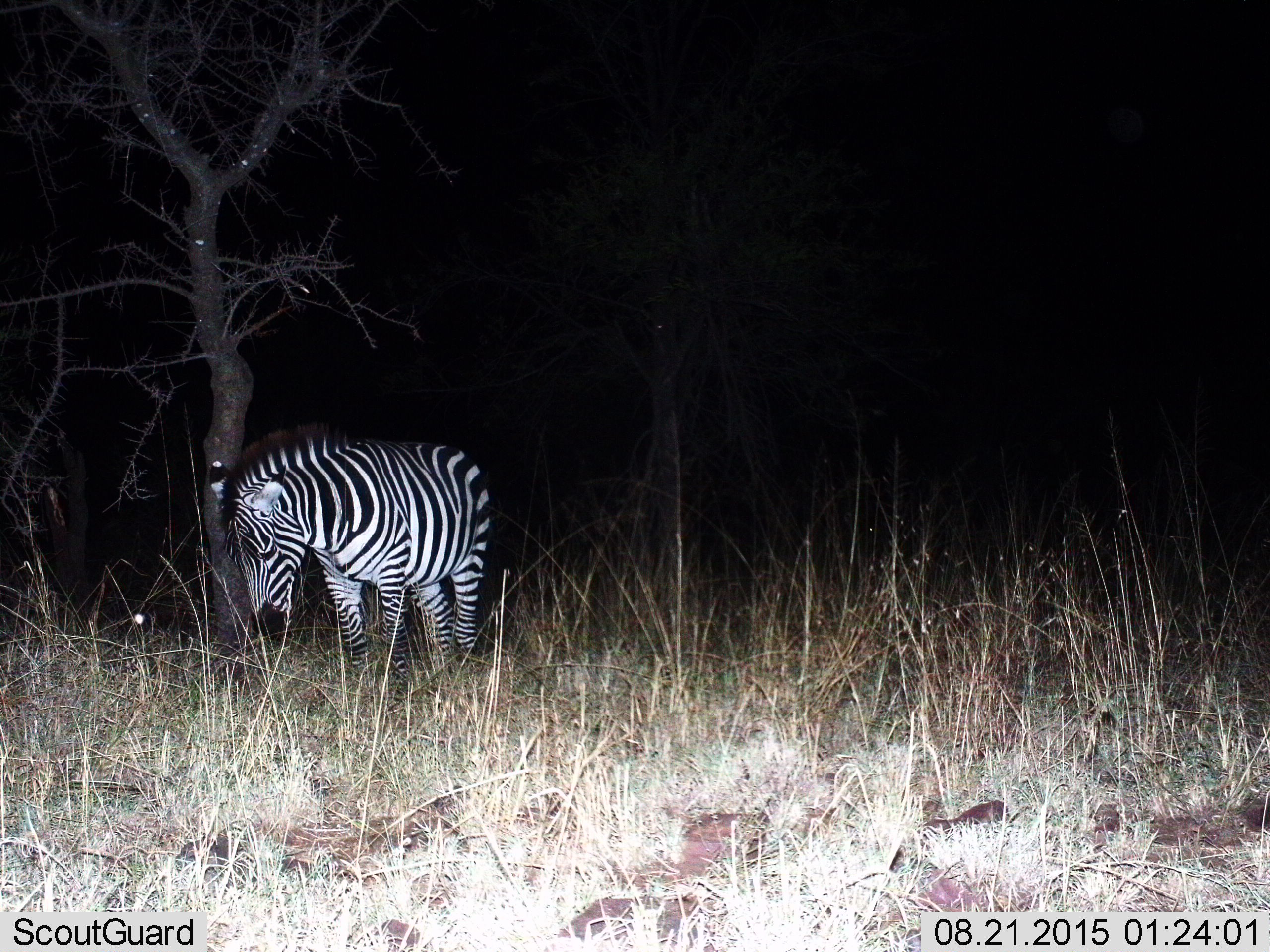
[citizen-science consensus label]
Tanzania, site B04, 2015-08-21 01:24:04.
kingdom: Animalia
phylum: Chordata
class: Mammalia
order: Perissodactyla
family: Equidae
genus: Equus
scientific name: Equus quagga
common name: plains zebra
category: zebra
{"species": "zebra (plains zebra) (Equus quagga)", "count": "1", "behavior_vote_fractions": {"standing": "75%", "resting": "5%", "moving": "5%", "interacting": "5%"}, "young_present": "0%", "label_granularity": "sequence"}